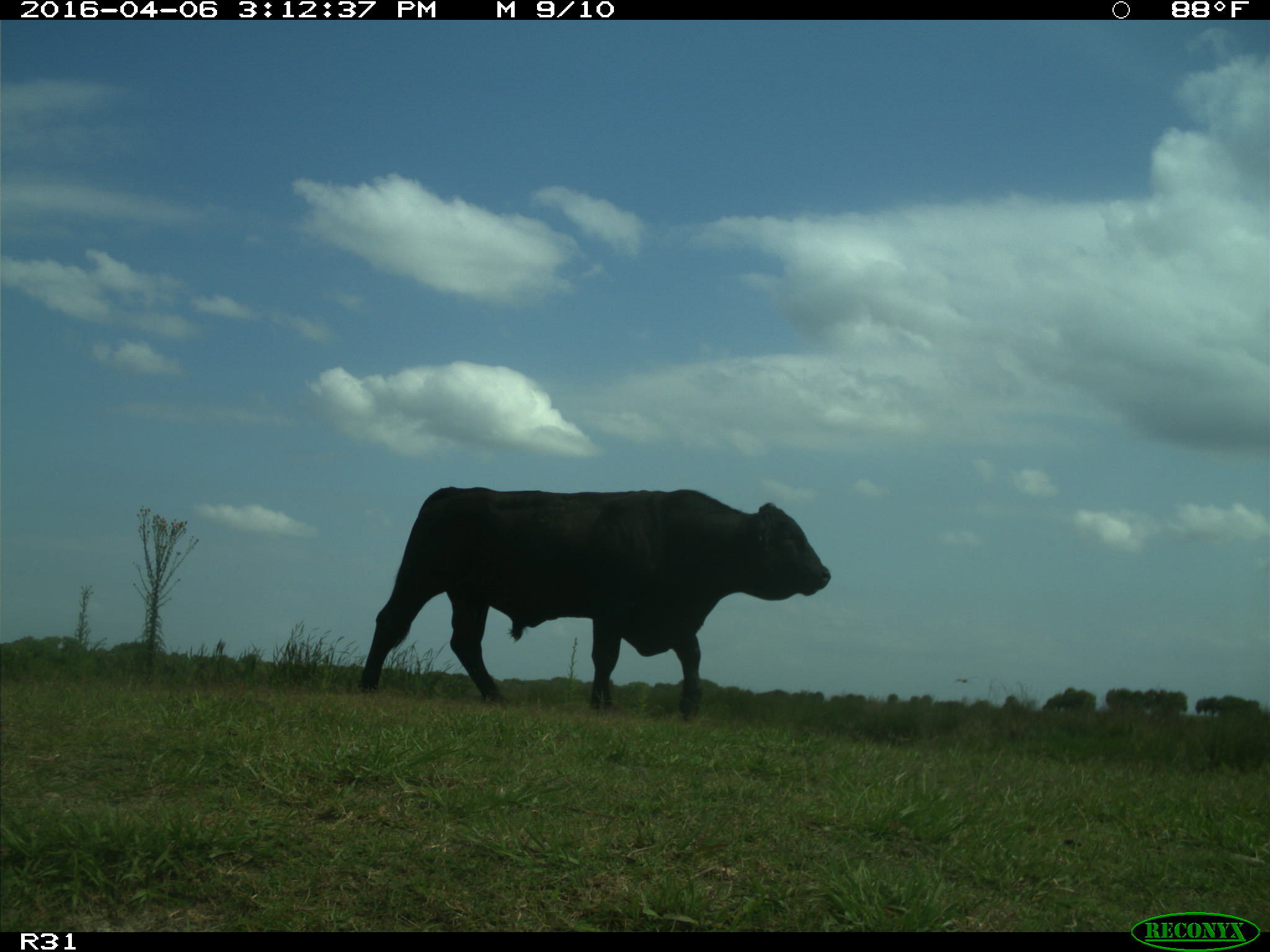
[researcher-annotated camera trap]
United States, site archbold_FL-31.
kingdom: Animalia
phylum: Chordata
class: Mammalia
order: Artiodactyla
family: Bovidae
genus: Bos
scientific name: Bos taurus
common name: domestic cow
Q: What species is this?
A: Bos taurus (domestic cow).